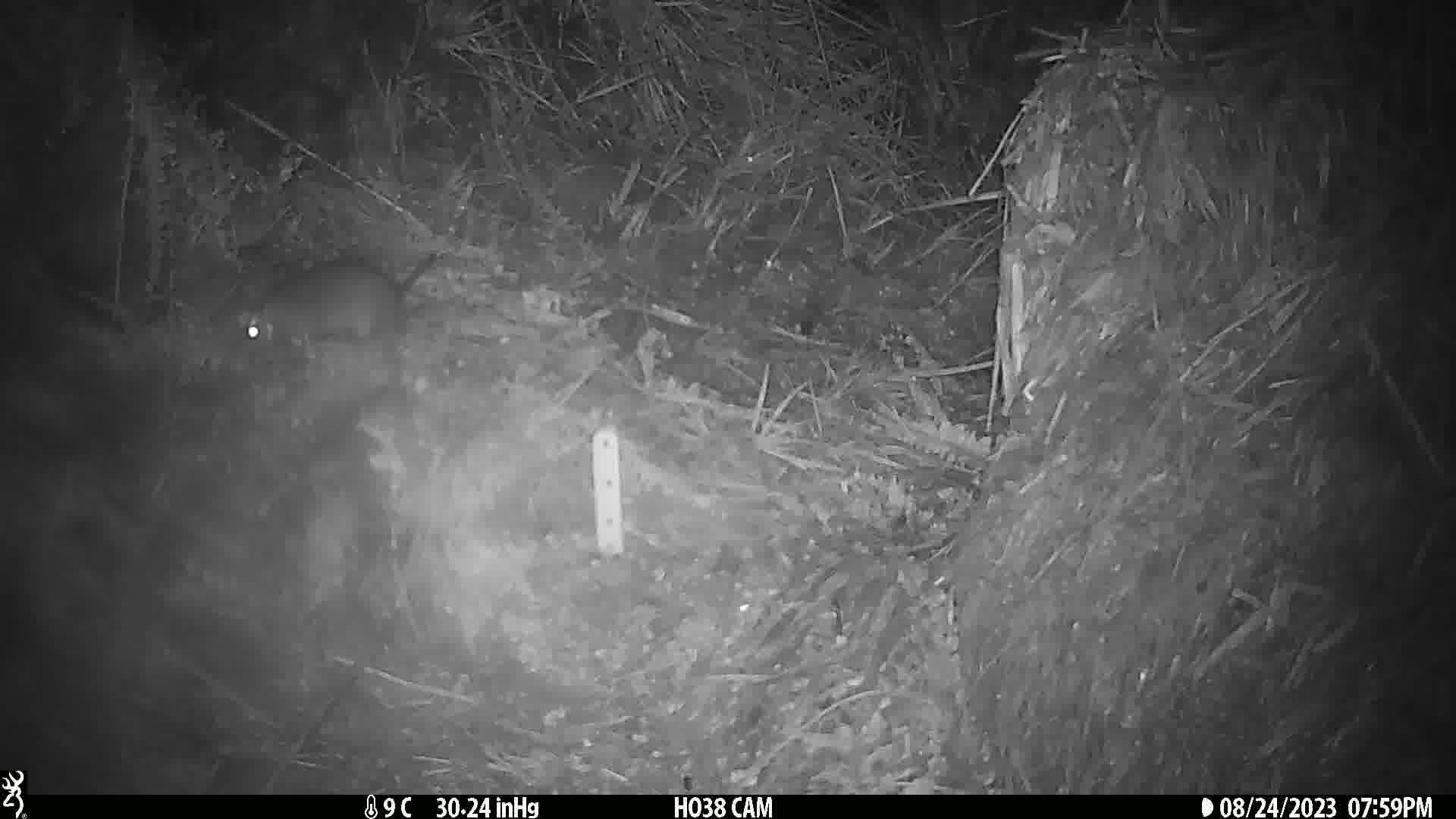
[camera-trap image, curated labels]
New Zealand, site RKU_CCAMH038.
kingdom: Animalia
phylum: Chordata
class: Mammalia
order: Rodentia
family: Muridae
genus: Rattus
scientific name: Rattus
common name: rat